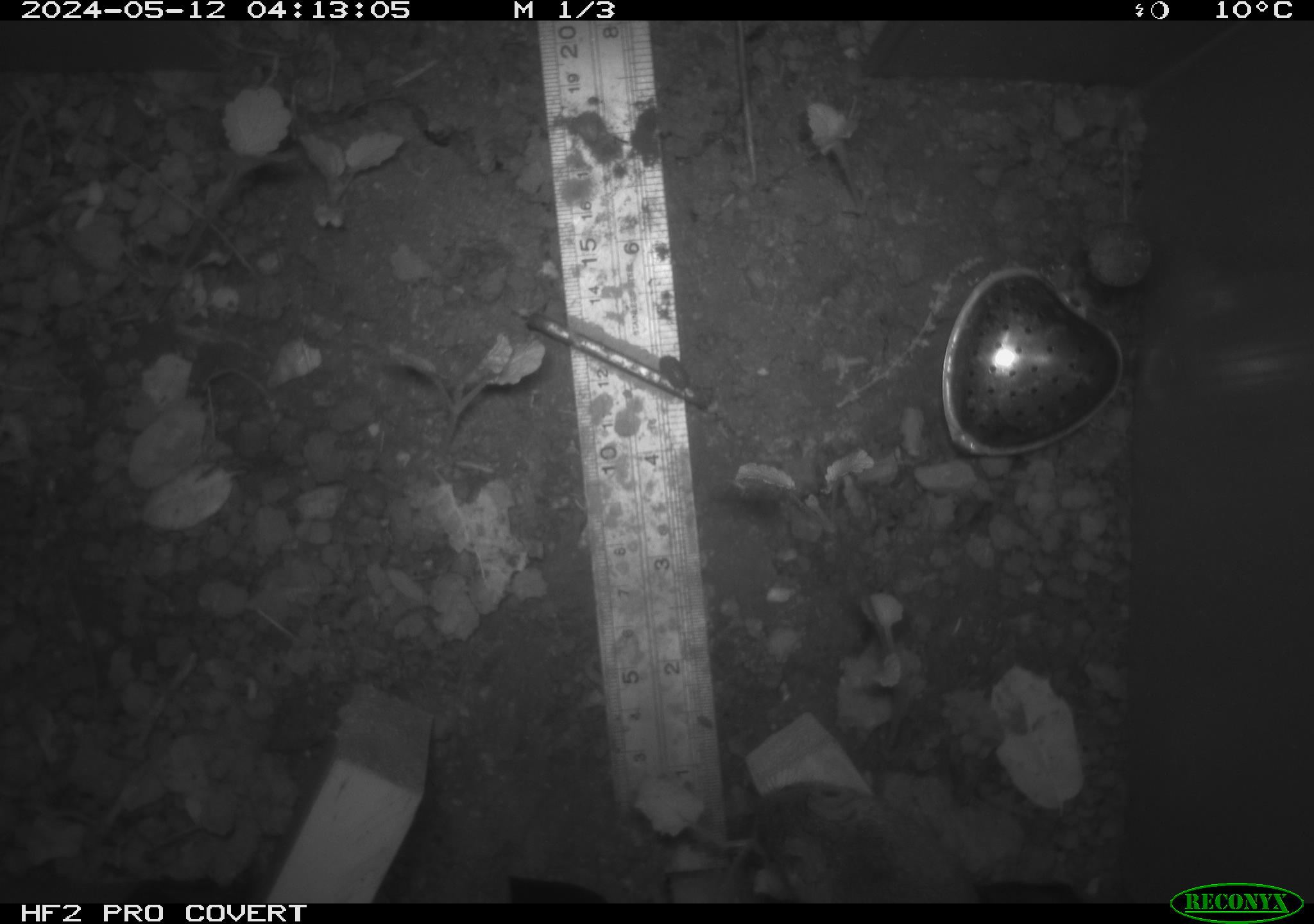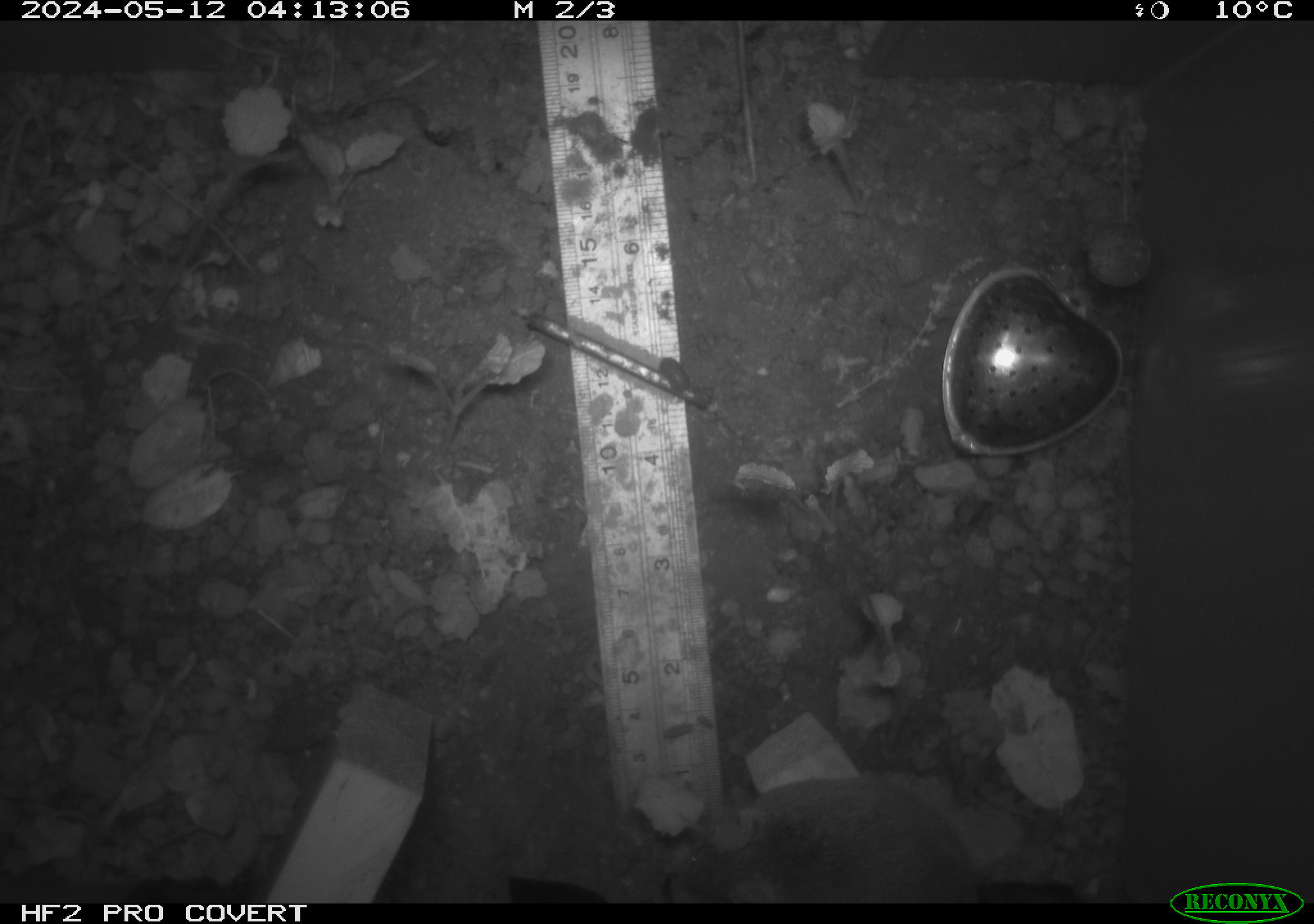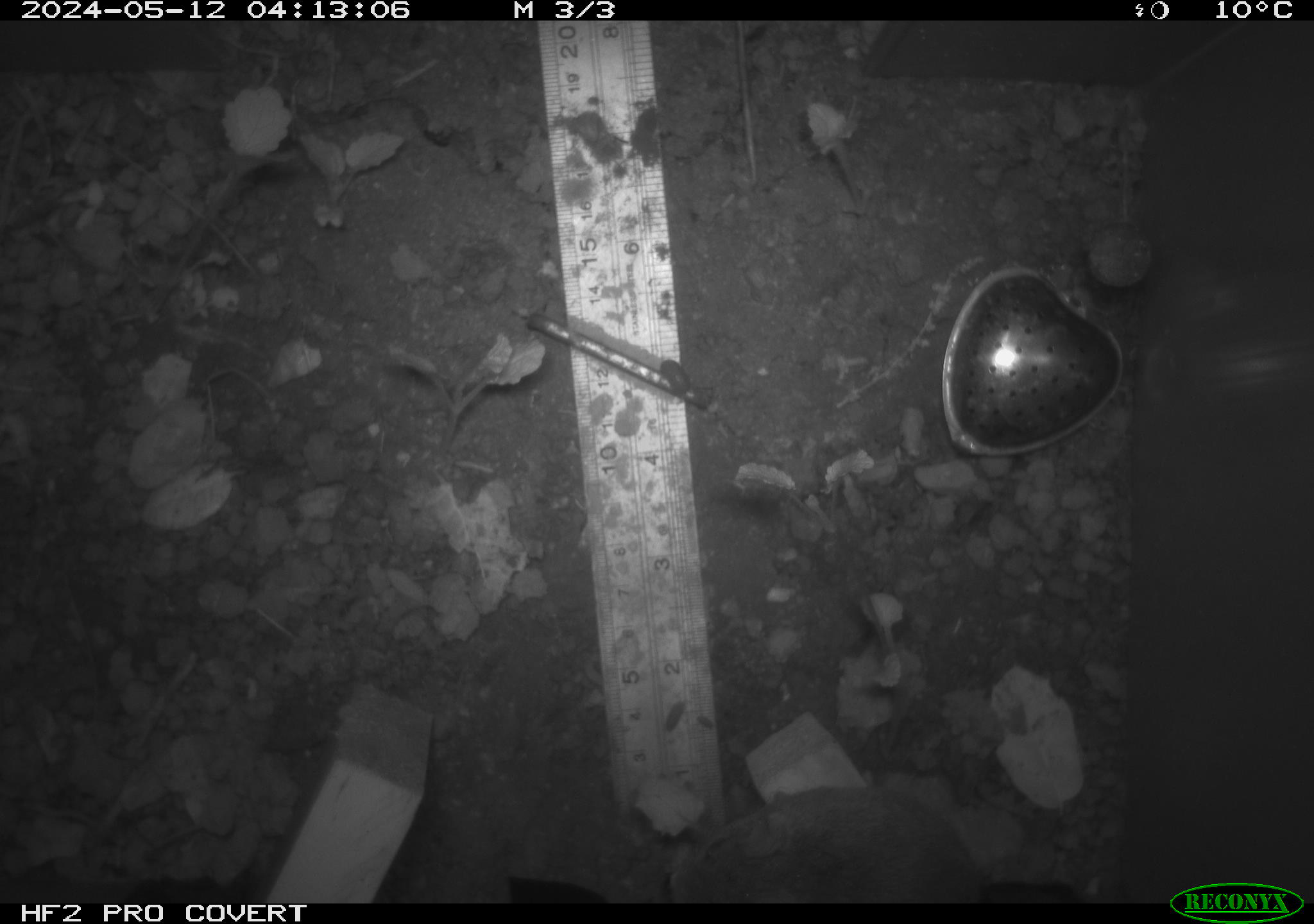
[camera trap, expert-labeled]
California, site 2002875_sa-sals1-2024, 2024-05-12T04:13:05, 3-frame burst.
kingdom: Animalia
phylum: Chordata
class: Mammalia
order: Rodentia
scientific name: Rodentia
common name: rodent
Rodent (Rodentia).